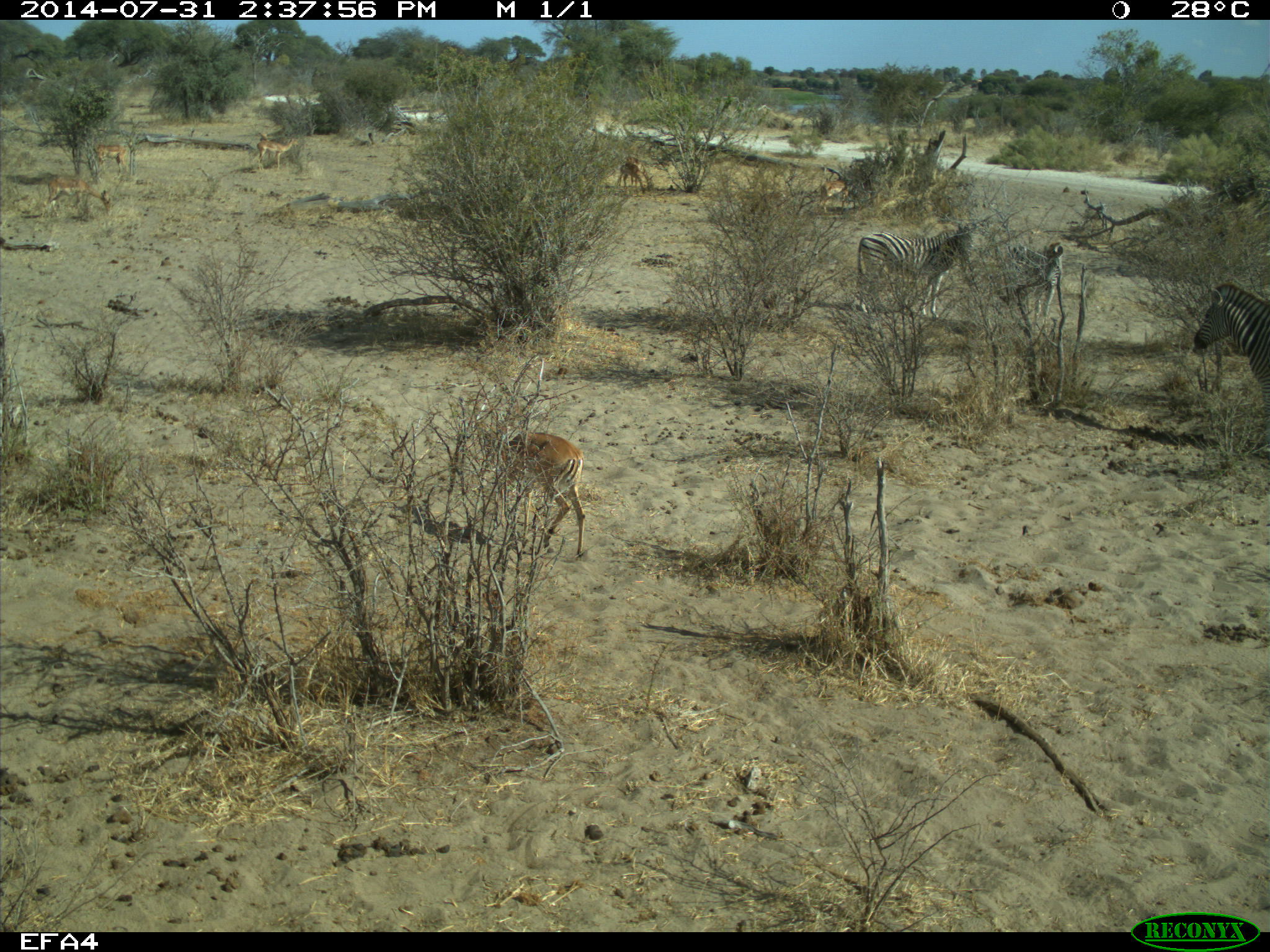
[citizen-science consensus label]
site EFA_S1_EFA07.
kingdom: Animalia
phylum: Chordata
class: Mammalia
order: Artiodactyla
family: Bovidae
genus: Aepyceros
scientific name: Aepyceros melampus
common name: impala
Impala (Aepyceros melampus), count 6. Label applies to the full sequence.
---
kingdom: Animalia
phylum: Chordata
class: Mammalia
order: Perissodactyla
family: Equidae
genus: Equus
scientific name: Equus quagga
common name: plains zebra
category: zebraplains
Zebraplains (plains zebra) (Equus quagga), count 3. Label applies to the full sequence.